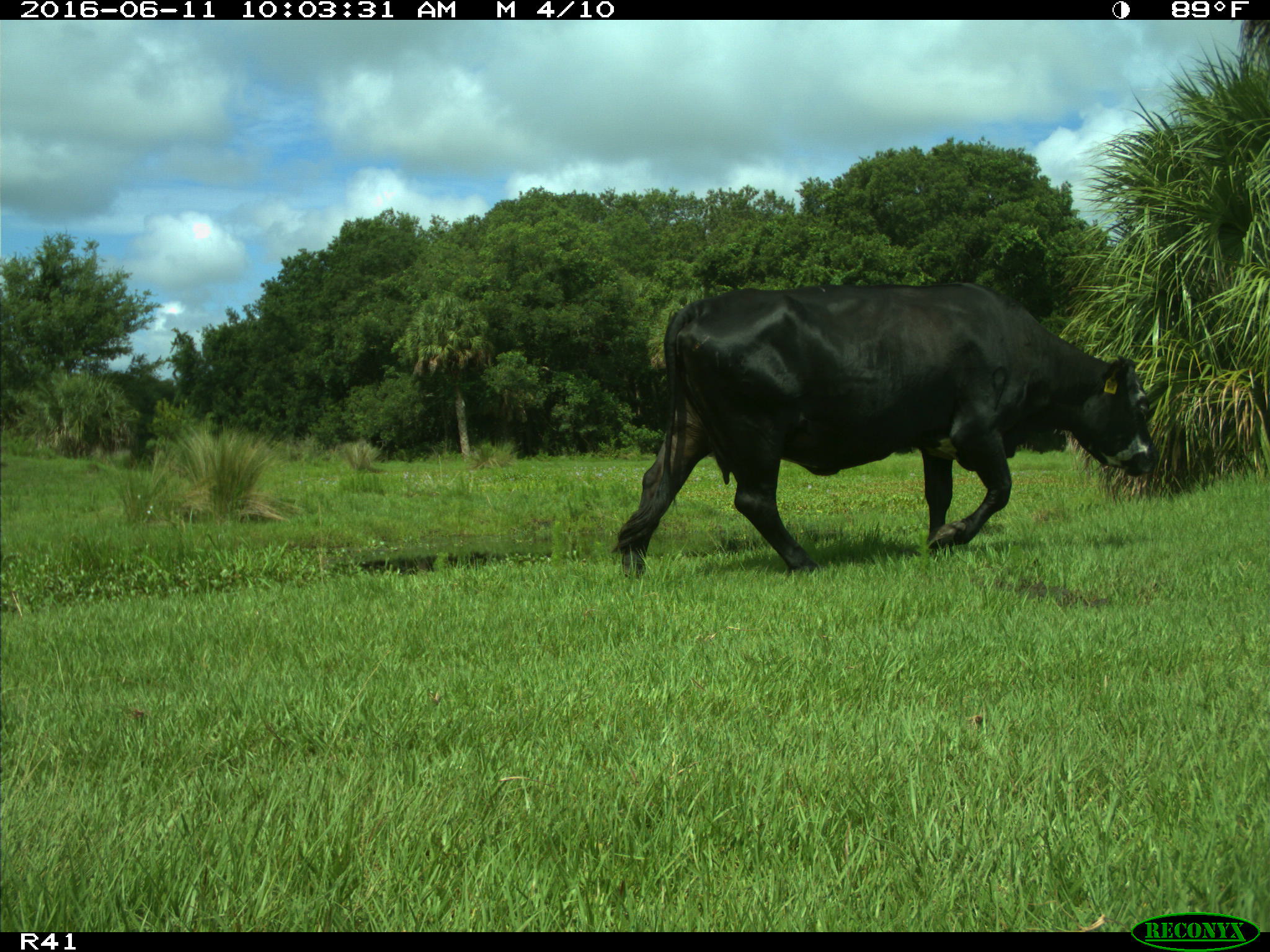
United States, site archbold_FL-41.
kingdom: Animalia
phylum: Chordata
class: Mammalia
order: Artiodactyla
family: Bovidae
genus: Bos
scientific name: Bos taurus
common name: domestic cow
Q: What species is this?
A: Bos taurus (domestic cow).